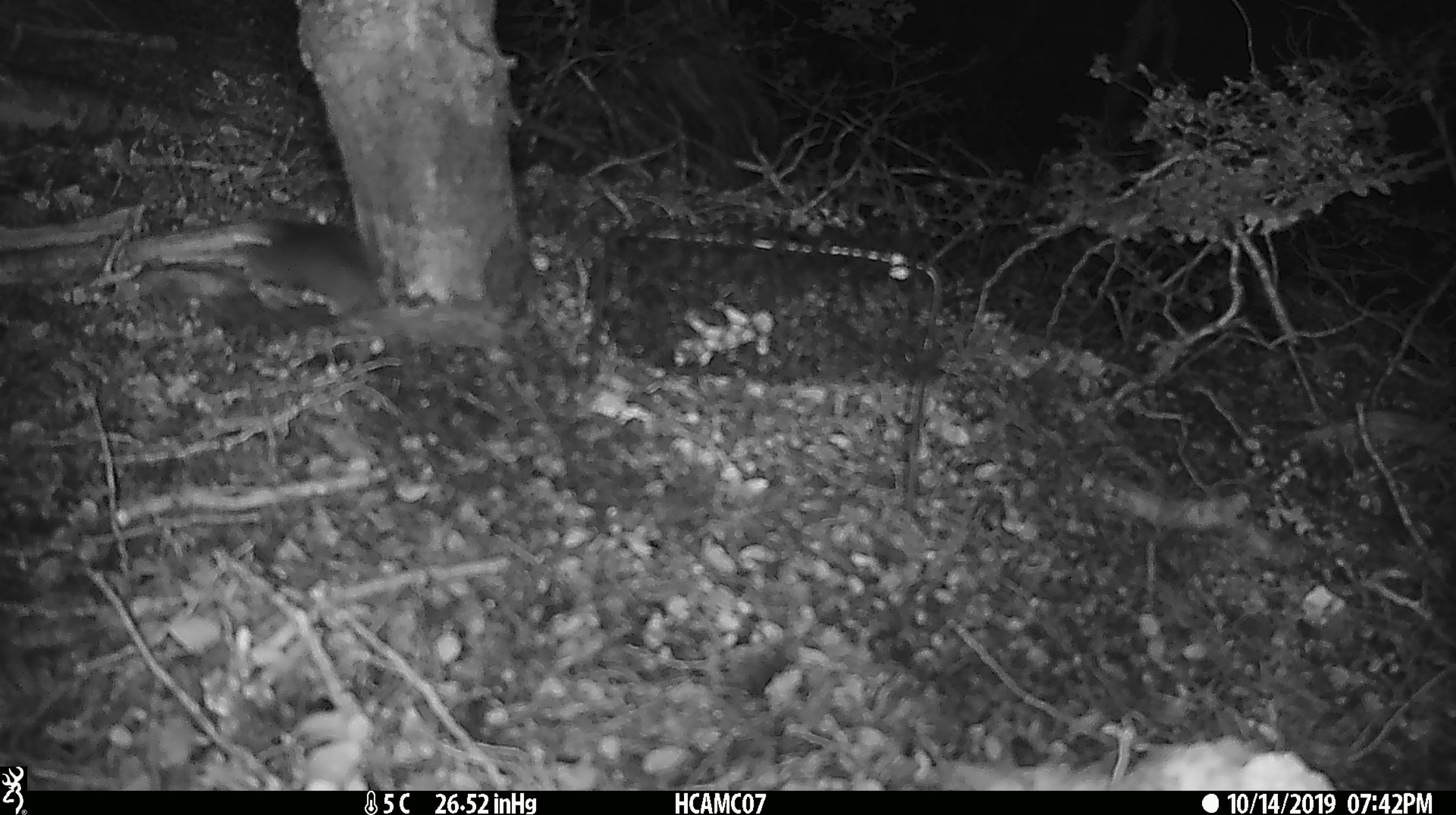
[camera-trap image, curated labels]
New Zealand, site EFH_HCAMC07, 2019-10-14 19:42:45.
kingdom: Animalia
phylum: Chordata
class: Mammalia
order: Rodentia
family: Muridae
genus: Mus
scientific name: Mus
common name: mouse